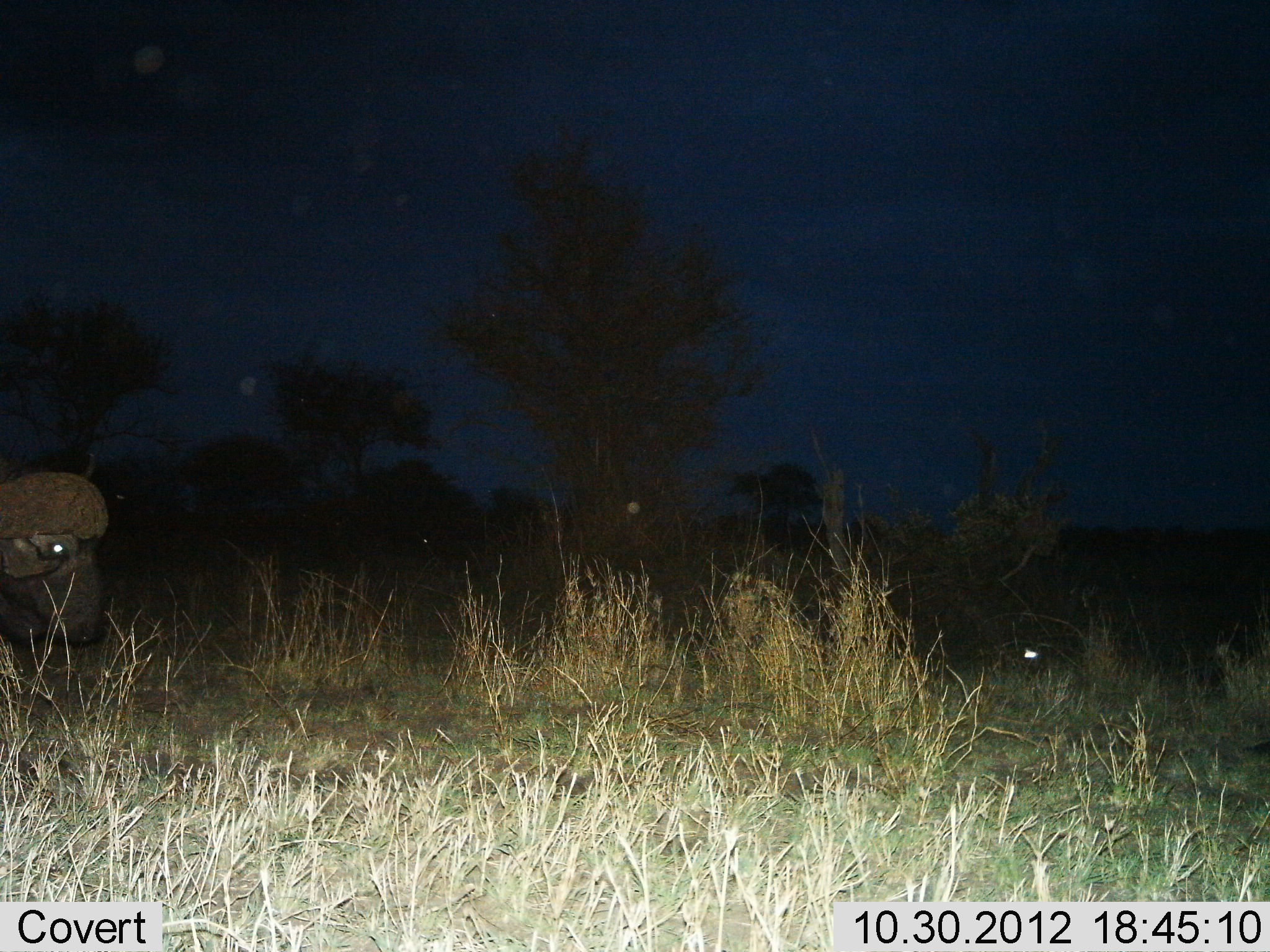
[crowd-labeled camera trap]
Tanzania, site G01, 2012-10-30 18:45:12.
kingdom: Animalia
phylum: Chordata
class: Mammalia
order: Artiodactyla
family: Bovidae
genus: Syncerus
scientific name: Syncerus caffer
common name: cape buffalo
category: buffalo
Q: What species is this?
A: Buffalo (cape buffalo) (Syncerus caffer).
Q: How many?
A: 1.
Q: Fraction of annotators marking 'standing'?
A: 50%.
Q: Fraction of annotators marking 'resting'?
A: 10%.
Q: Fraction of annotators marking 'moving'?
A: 30%.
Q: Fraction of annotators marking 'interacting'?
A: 0%.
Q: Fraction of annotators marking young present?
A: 0%.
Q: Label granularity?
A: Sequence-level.